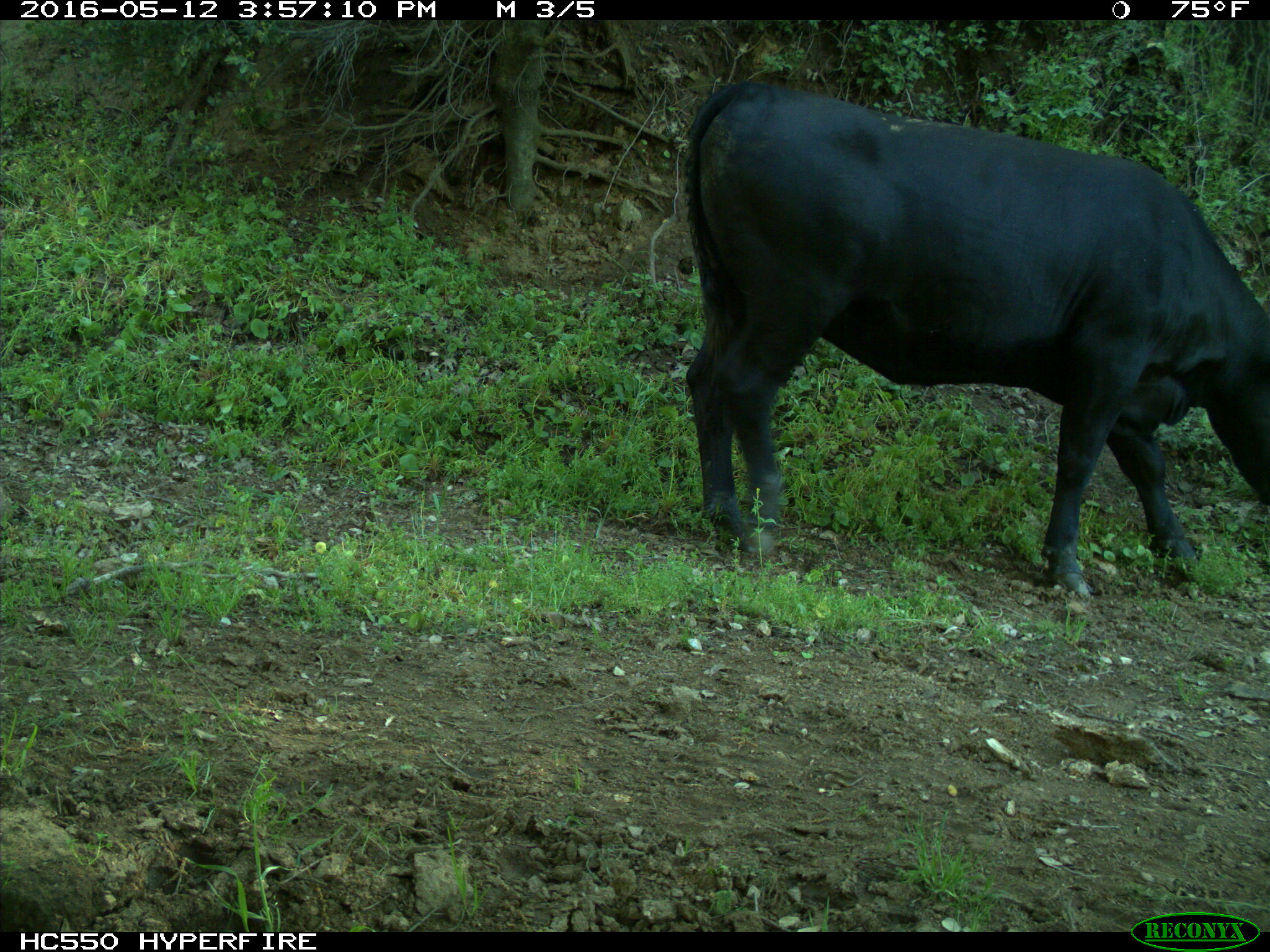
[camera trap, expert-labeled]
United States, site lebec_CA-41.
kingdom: Animalia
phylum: Chordata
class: Mammalia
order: Artiodactyla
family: Bovidae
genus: Bos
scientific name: Bos taurus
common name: domestic cow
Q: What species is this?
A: Bos taurus (domestic cow).